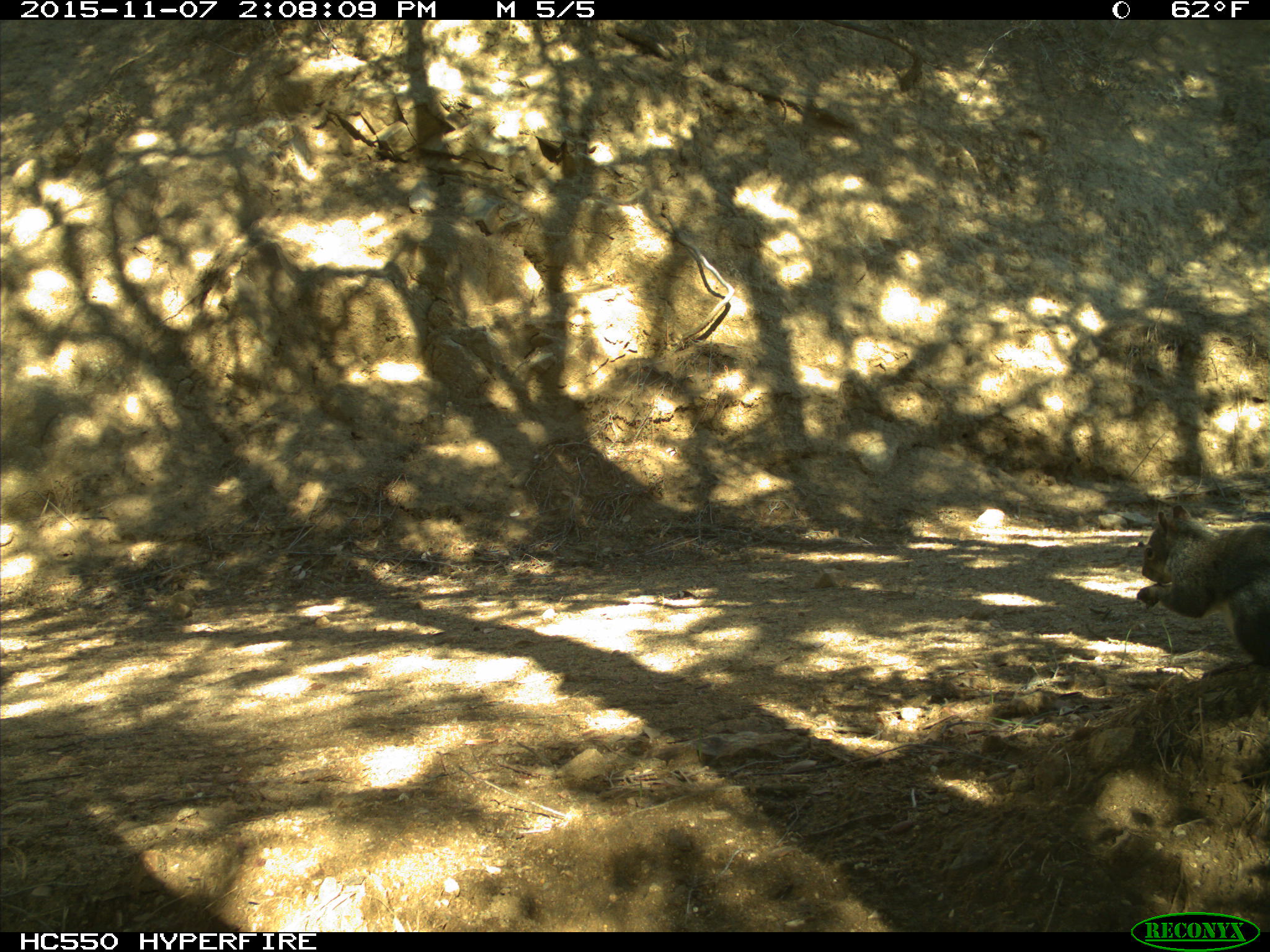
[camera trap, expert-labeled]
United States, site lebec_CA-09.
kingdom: Animalia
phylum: Chordata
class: Mammalia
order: Rodentia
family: Sciuridae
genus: Sciurus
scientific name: Sciurus carolinensis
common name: eastern gray squirrel